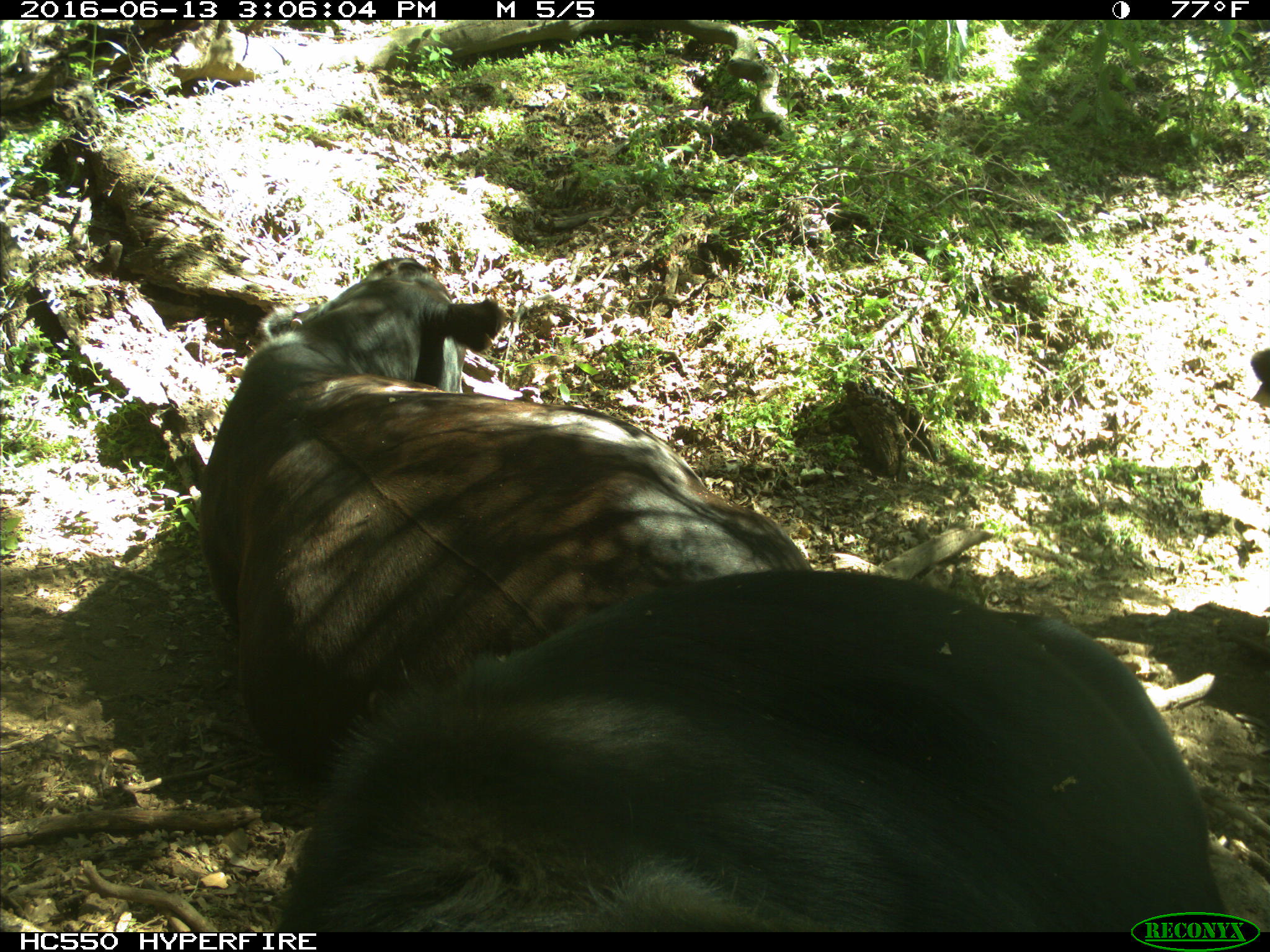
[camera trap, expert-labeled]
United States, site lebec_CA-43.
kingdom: Animalia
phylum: Chordata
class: Mammalia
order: Artiodactyla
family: Bovidae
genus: Bos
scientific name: Bos taurus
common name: domestic cow